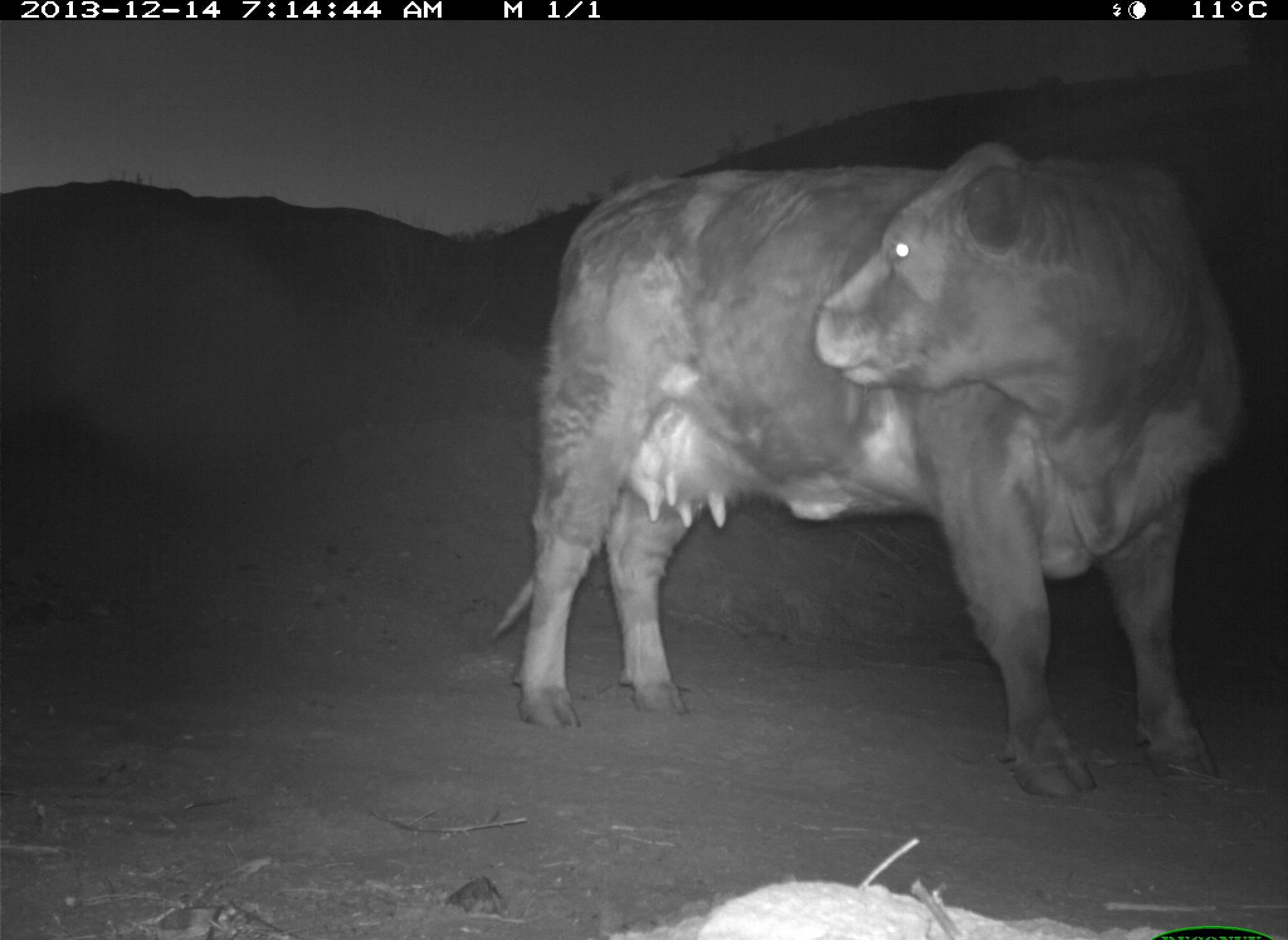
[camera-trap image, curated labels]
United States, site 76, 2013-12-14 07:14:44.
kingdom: Animalia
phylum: Chordata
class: Mammalia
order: Artiodactyla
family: Bovidae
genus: Bos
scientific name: Bos taurus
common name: cow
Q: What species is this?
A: Cow (Bos taurus).